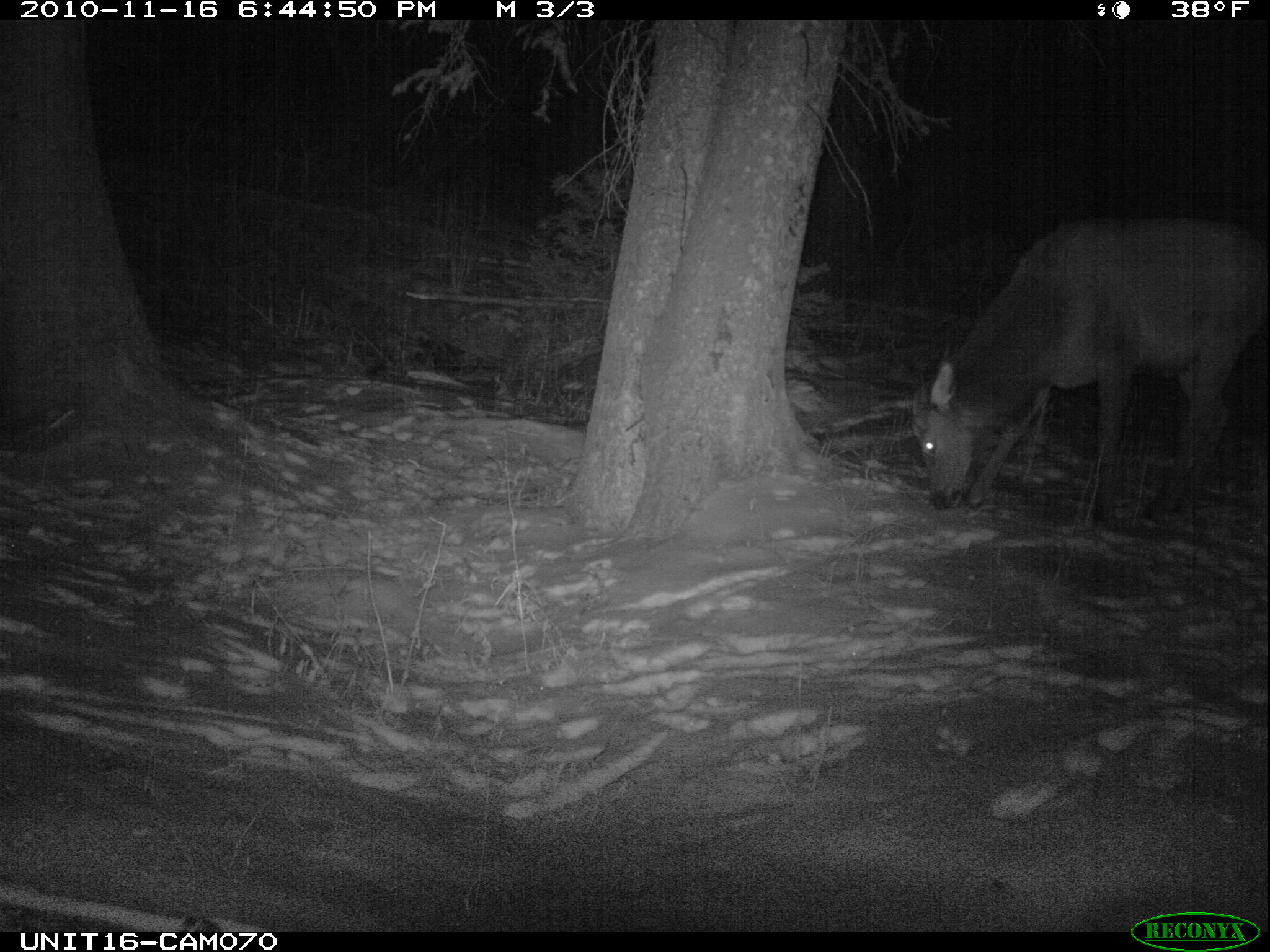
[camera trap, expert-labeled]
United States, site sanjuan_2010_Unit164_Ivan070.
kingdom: Animalia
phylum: Chordata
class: Mammalia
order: Artiodactyla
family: Cervidae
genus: Cervus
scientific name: Cervus elaphus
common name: red deer